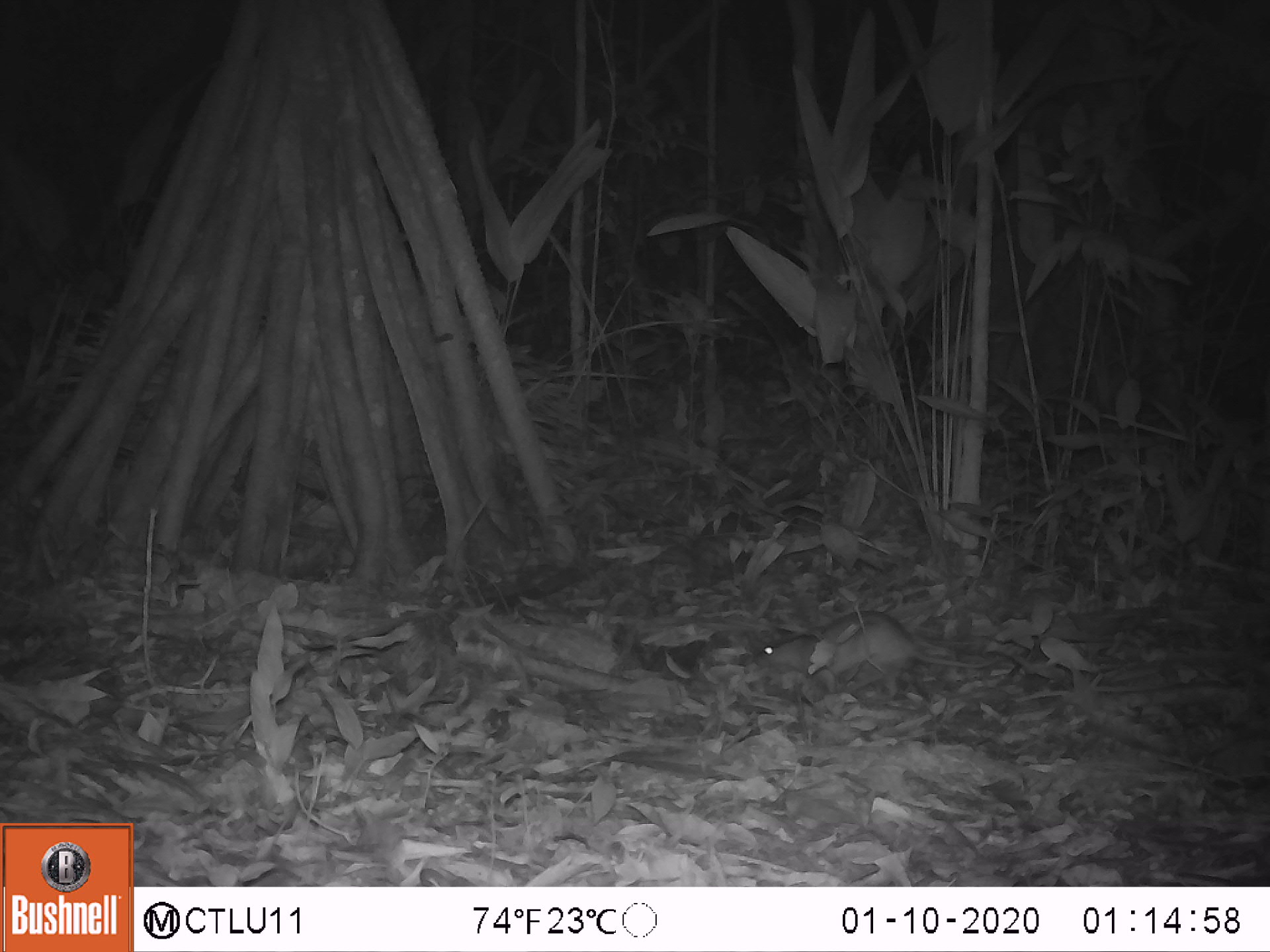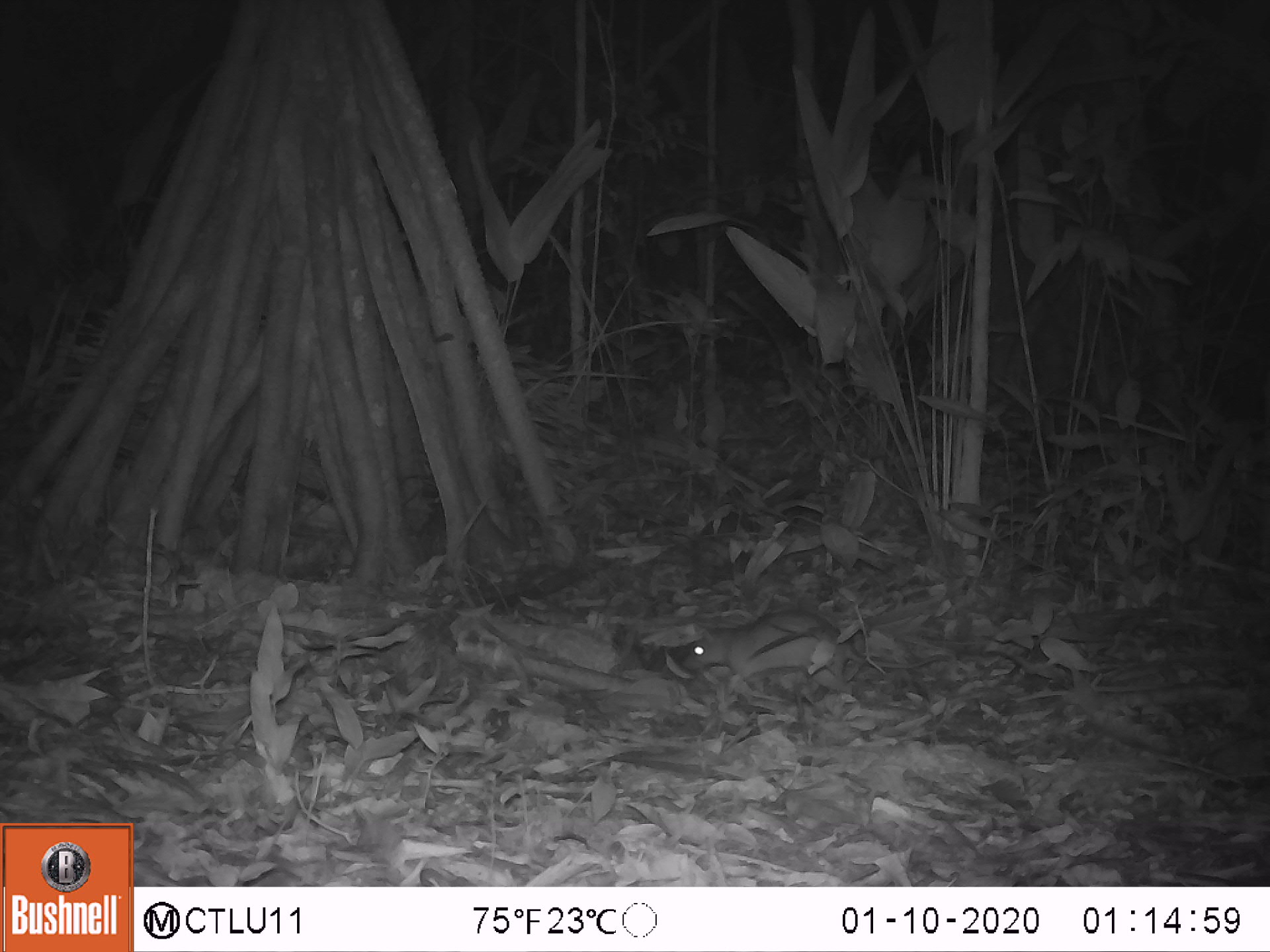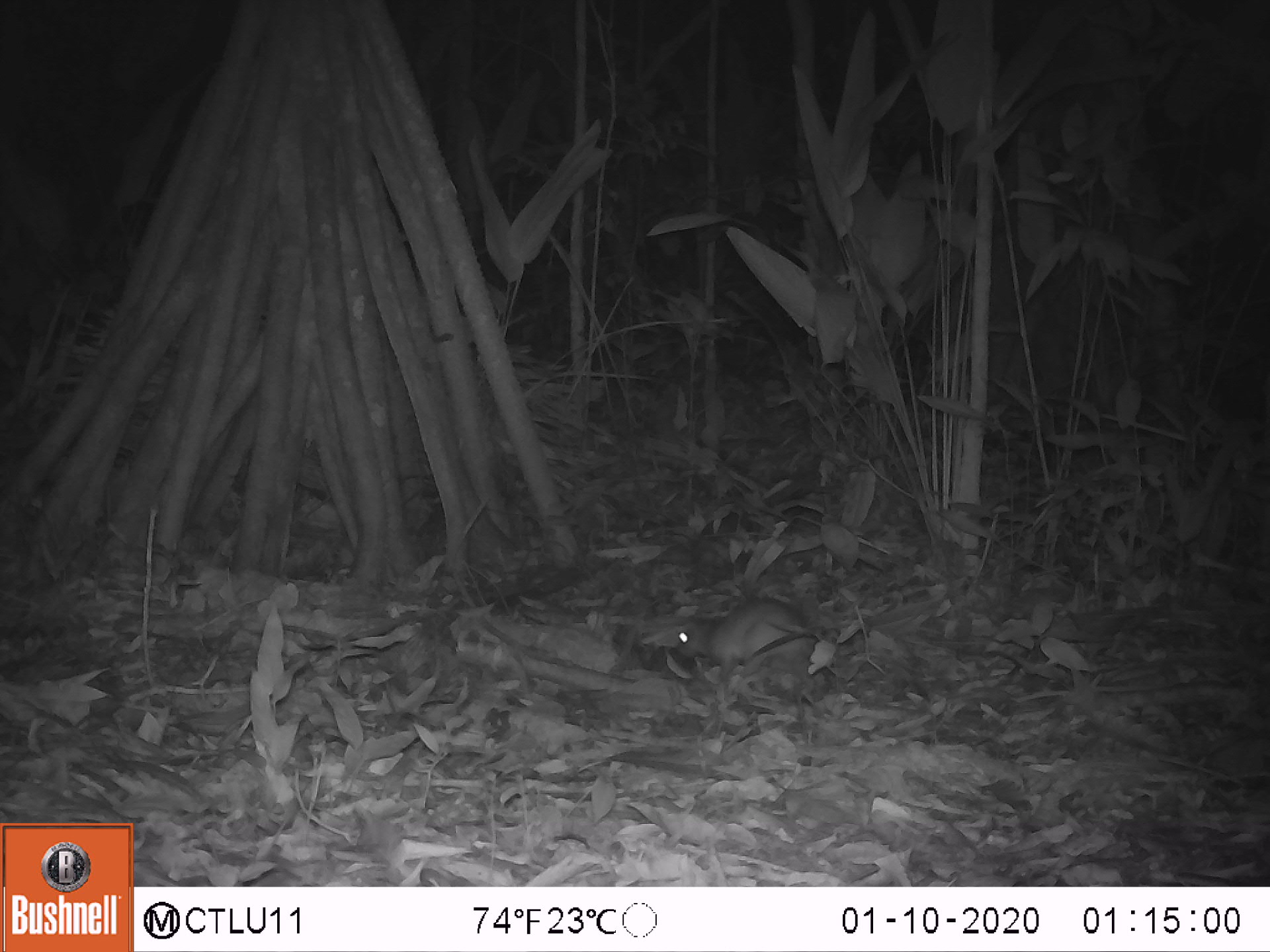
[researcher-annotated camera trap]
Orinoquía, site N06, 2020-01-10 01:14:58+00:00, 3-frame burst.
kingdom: Animalia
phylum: Chordata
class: Mammalia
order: Rodentia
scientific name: Rodentia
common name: rodent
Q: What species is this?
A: Rodent (Rodentia).